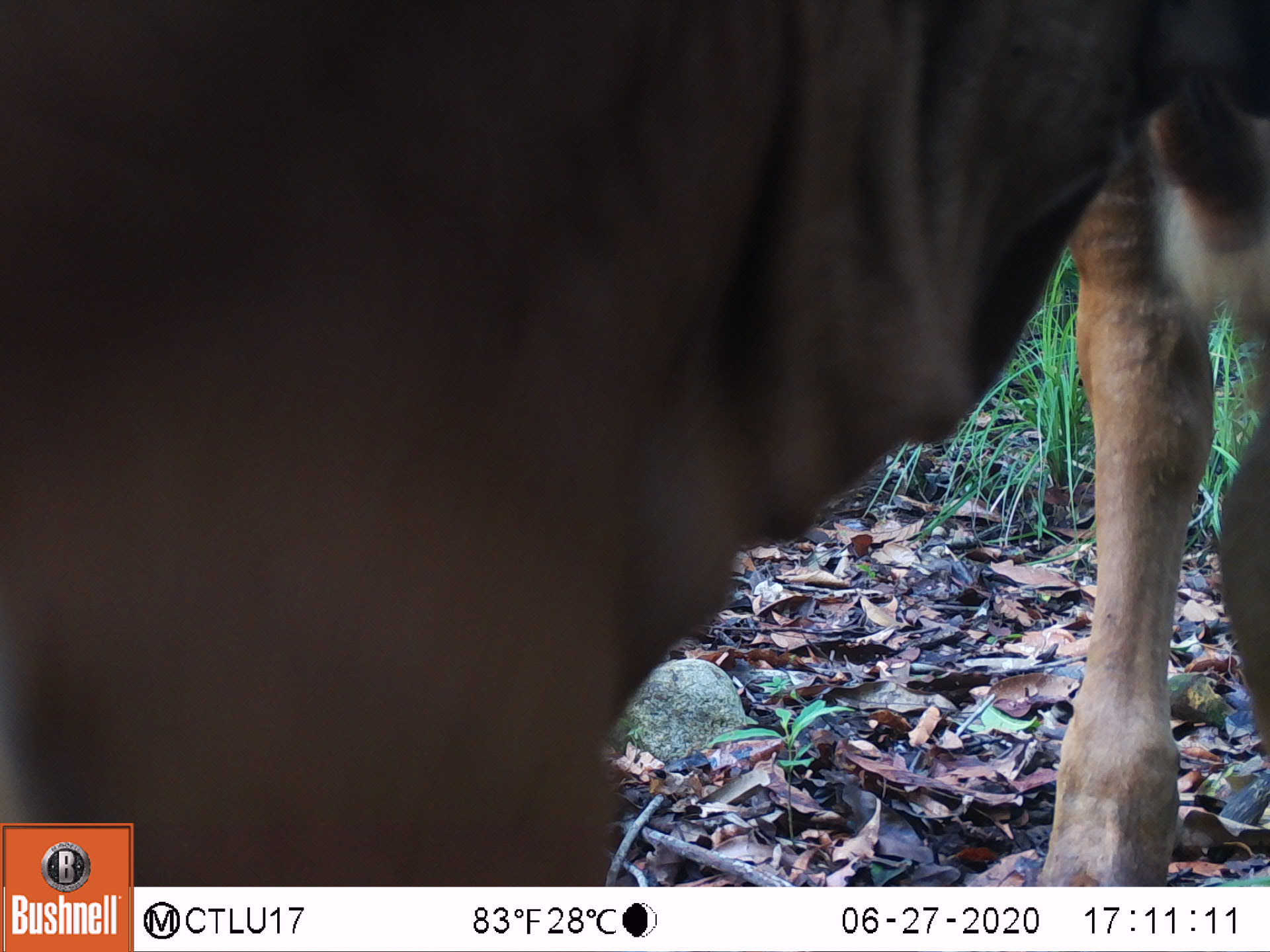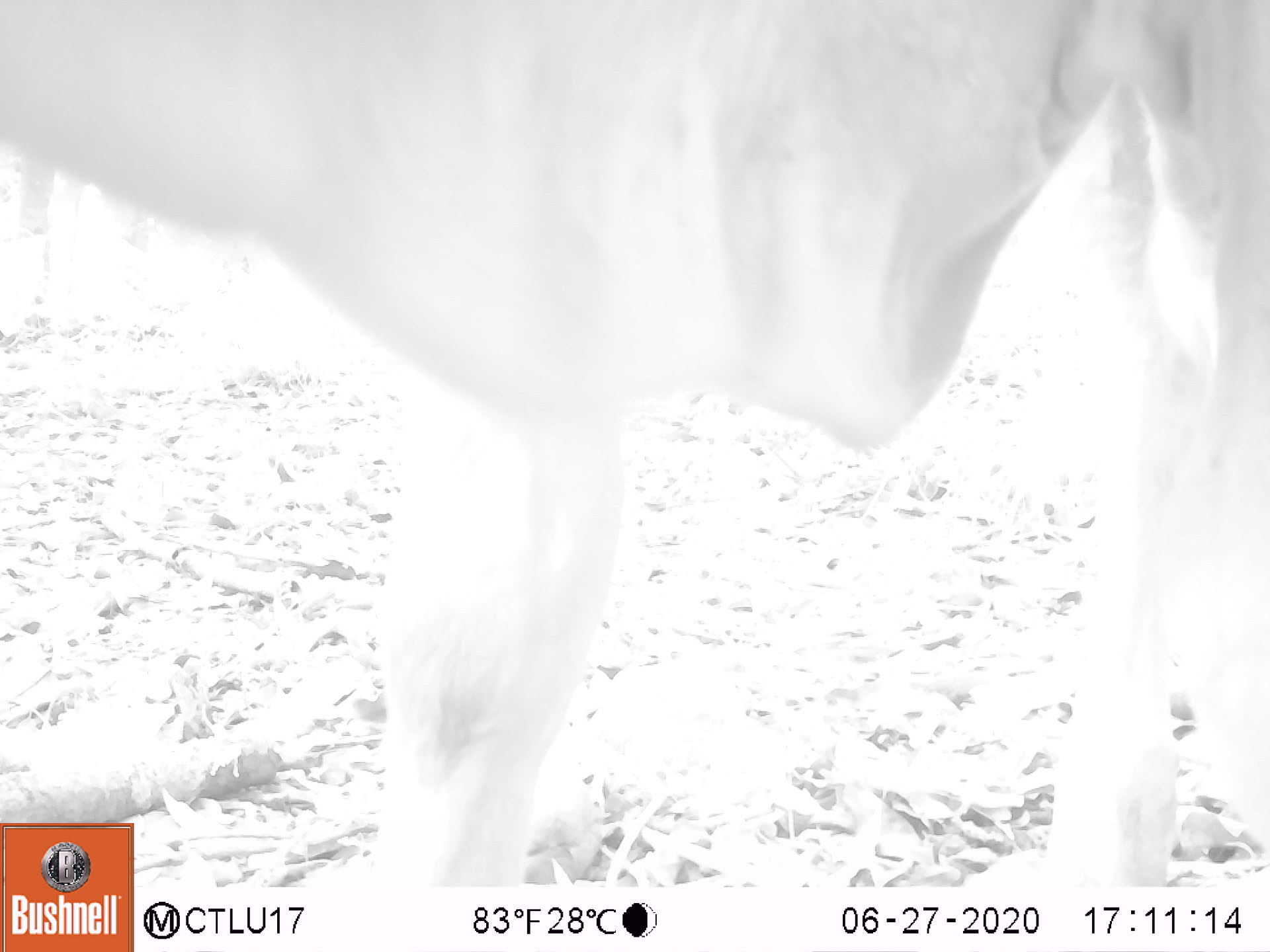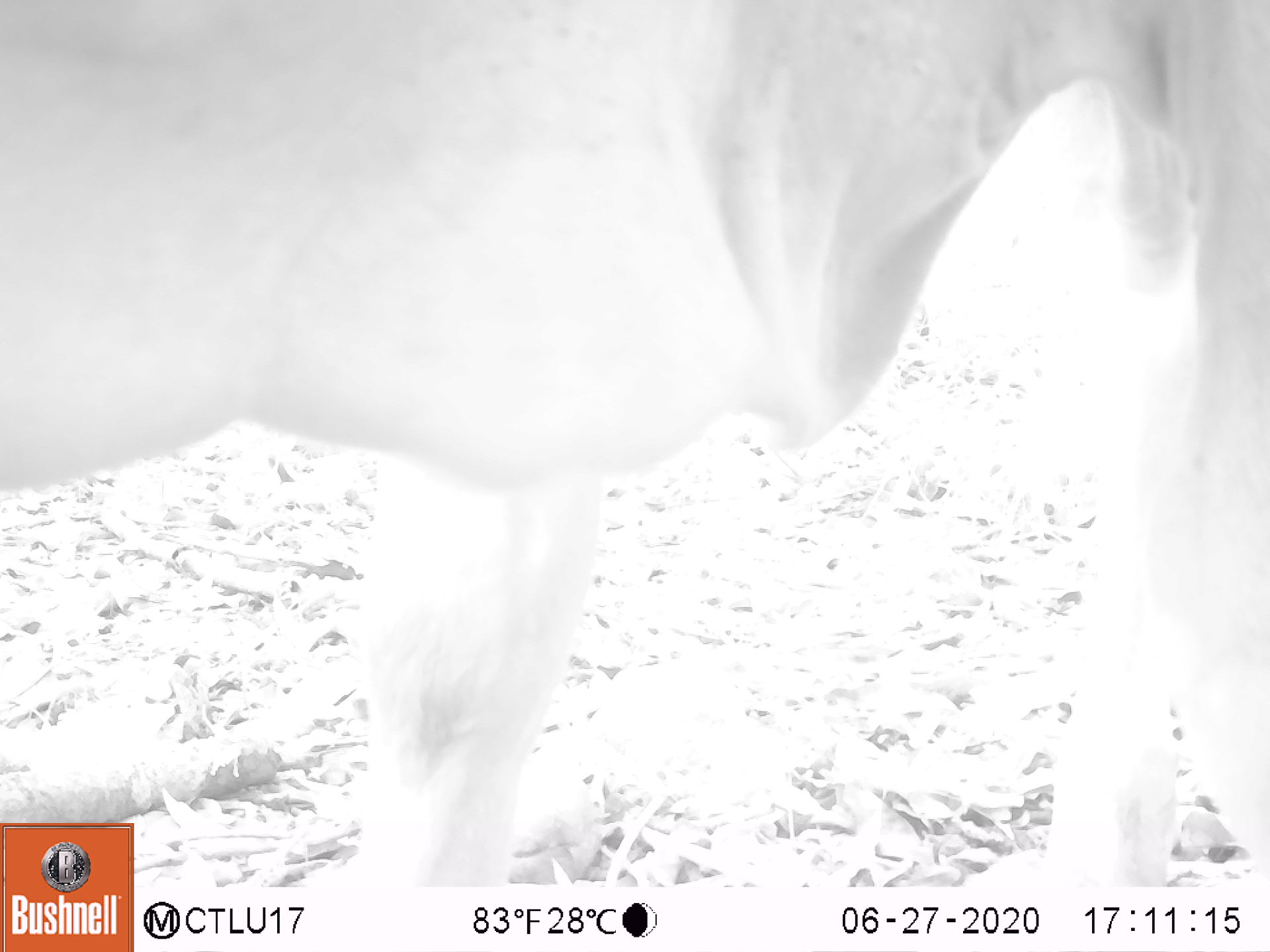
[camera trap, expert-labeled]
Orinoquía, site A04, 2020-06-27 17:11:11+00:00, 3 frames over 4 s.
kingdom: Animalia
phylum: Chordata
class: Mammalia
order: Artiodactyla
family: Bovidae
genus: Bos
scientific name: Bos taurus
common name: cow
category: cattle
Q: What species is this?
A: Cattle (cow) (Bos taurus).